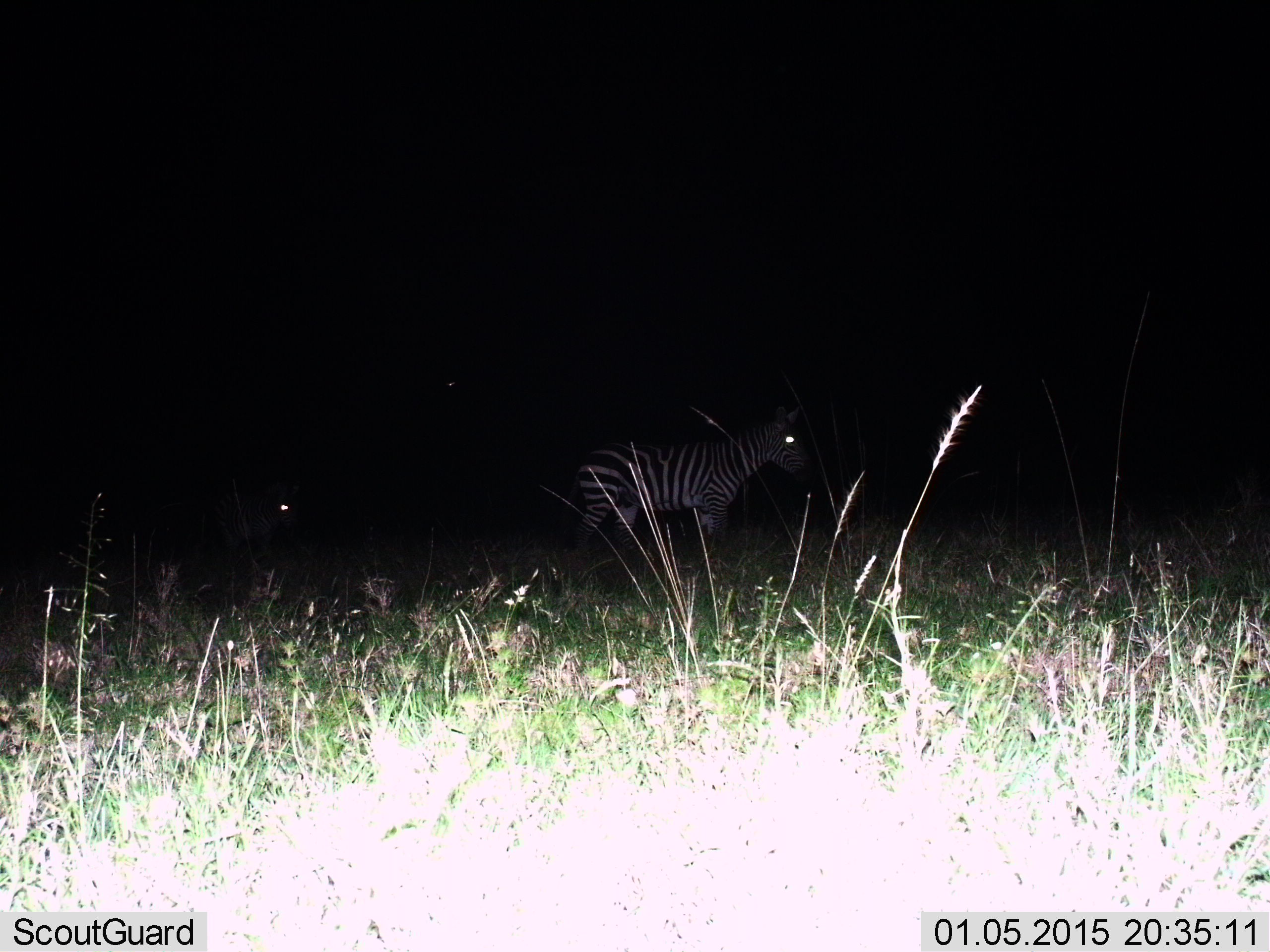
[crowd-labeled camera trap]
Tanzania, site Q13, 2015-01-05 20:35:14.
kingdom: Animalia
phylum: Chordata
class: Mammalia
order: Perissodactyla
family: Equidae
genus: Equus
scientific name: Equus quagga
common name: plains zebra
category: zebra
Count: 2.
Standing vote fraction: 90%.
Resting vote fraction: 10%.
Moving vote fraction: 20%.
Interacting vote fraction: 0%.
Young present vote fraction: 0%.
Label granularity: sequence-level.